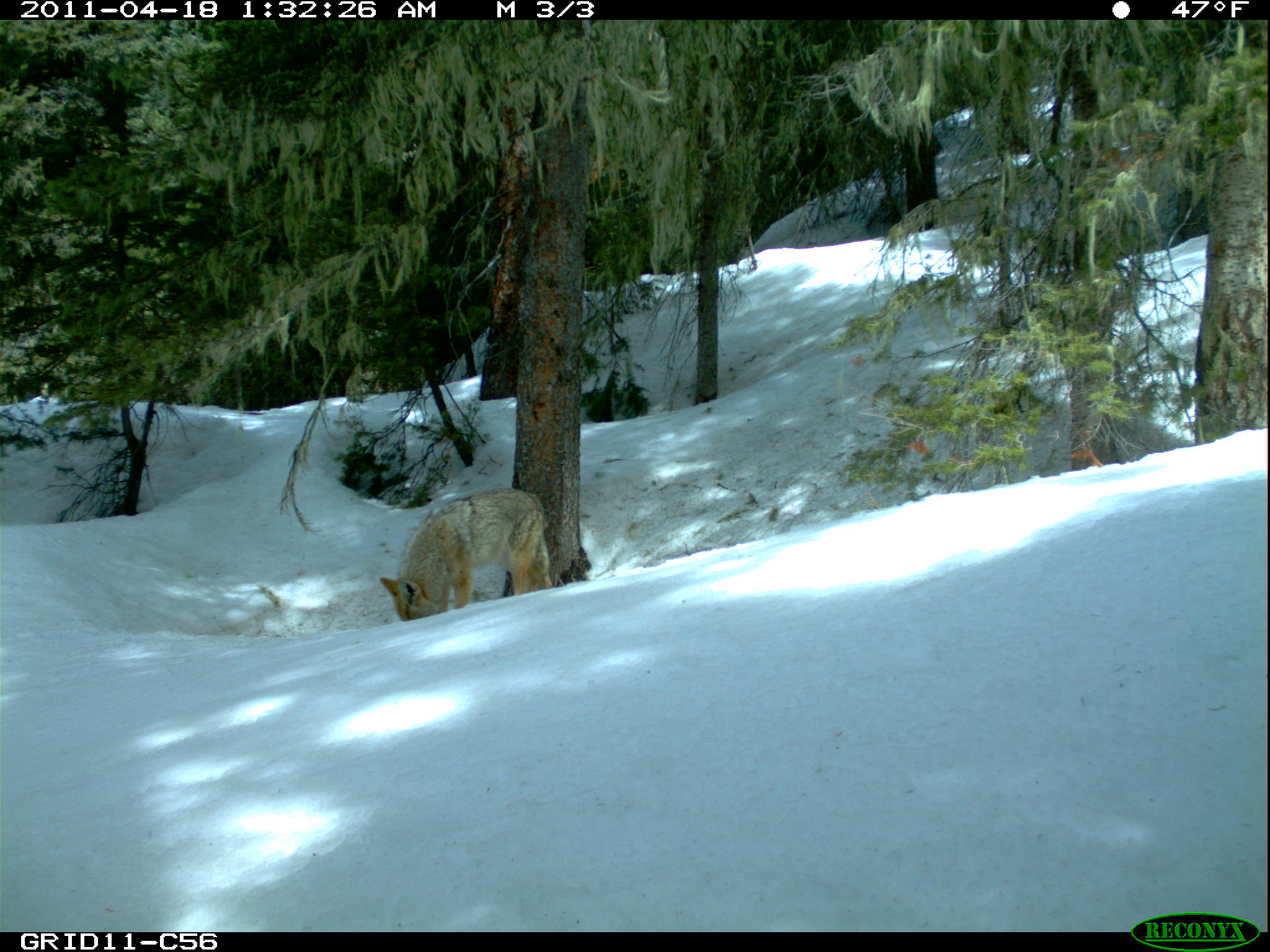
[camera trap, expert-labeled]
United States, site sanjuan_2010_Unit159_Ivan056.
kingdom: Animalia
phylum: Chordata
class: Mammalia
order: Carnivora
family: Canidae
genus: Canis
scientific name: Canis latrans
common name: coyote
Canis latrans (coyote).